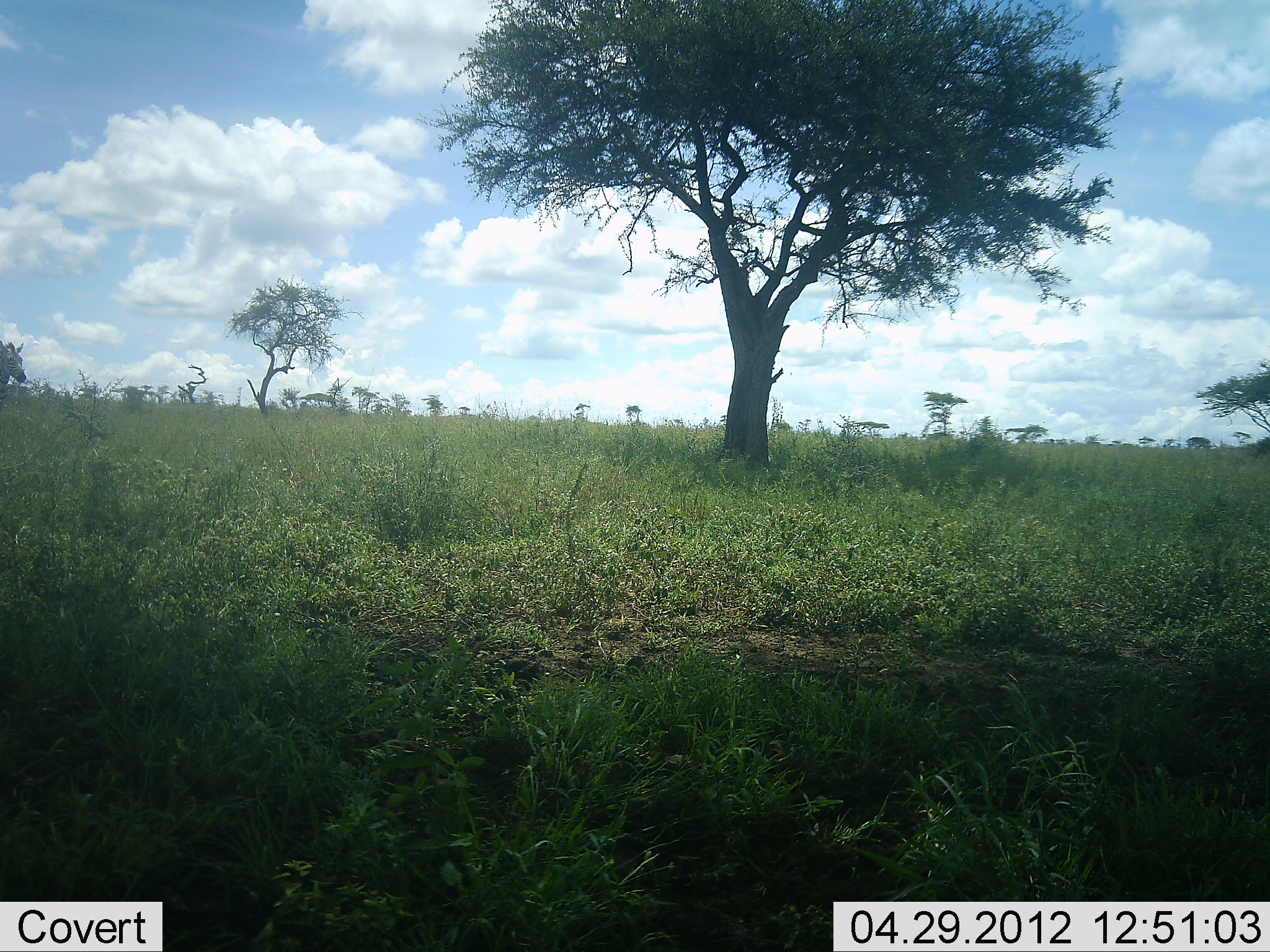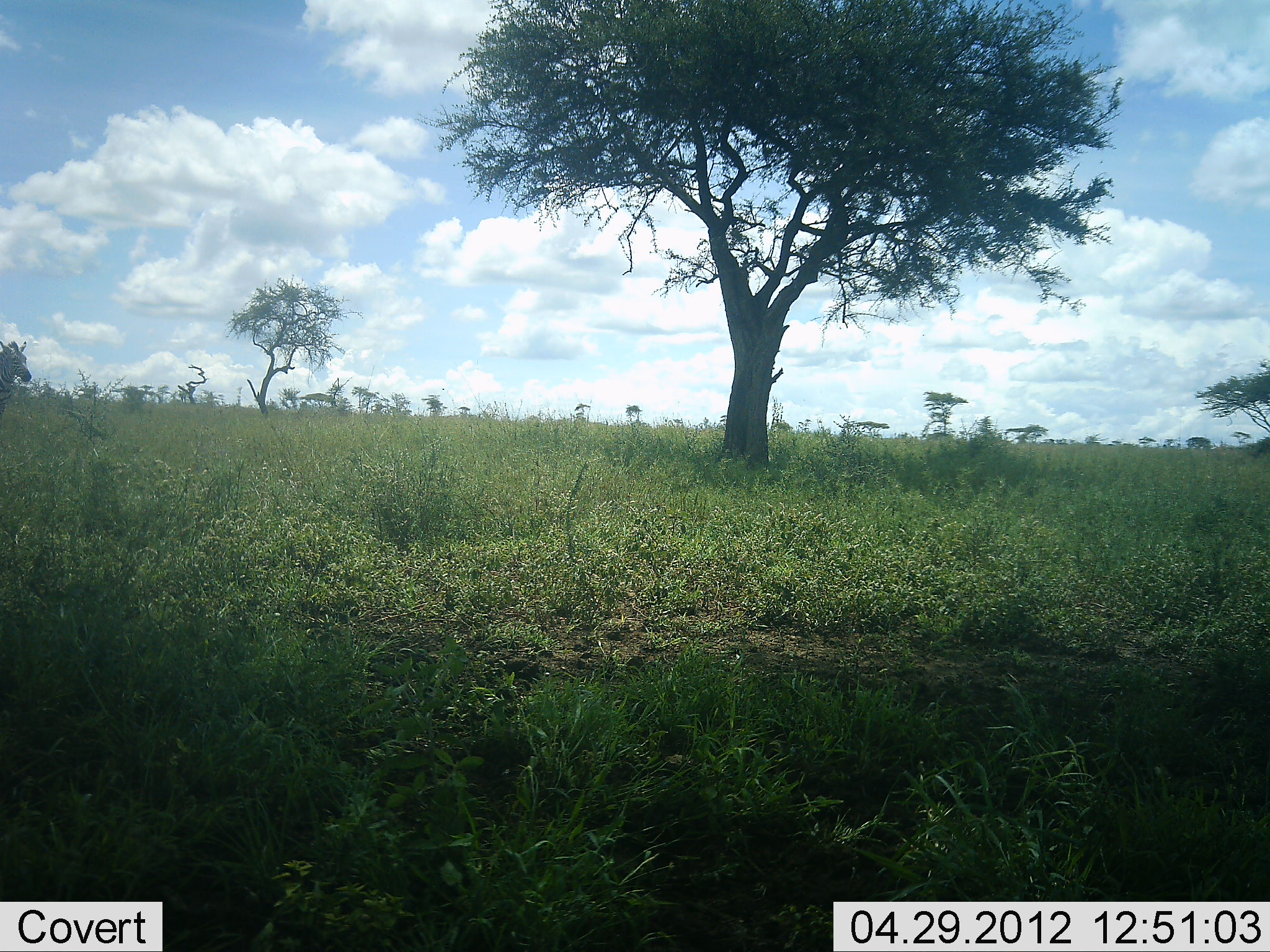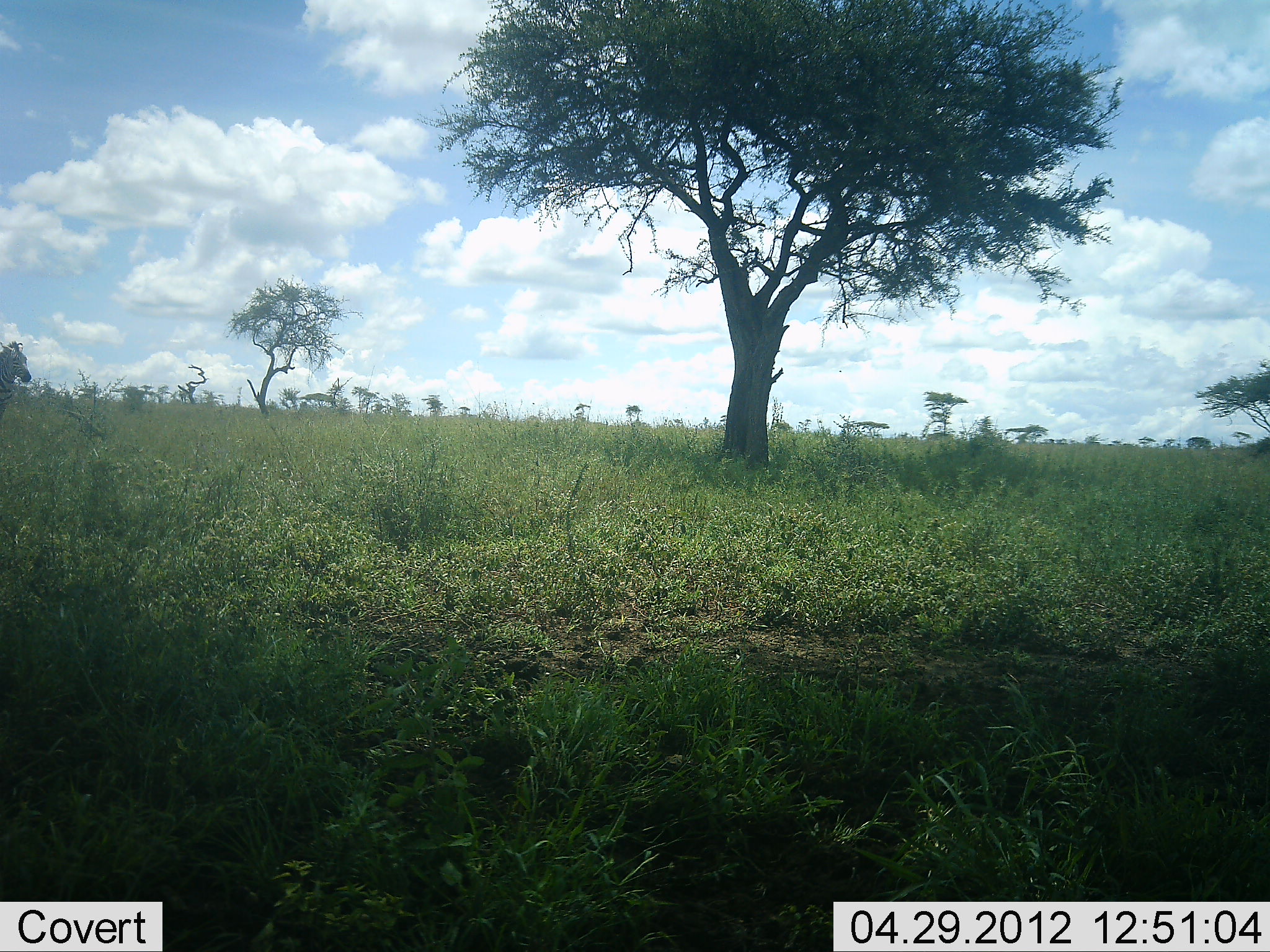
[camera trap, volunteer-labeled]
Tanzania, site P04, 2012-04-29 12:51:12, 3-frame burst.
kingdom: Animalia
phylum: Chordata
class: Mammalia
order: Perissodactyla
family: Equidae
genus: Equus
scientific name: Equus quagga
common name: plains zebra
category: zebra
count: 1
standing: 88%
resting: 0%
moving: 12%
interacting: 0%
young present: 0%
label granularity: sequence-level